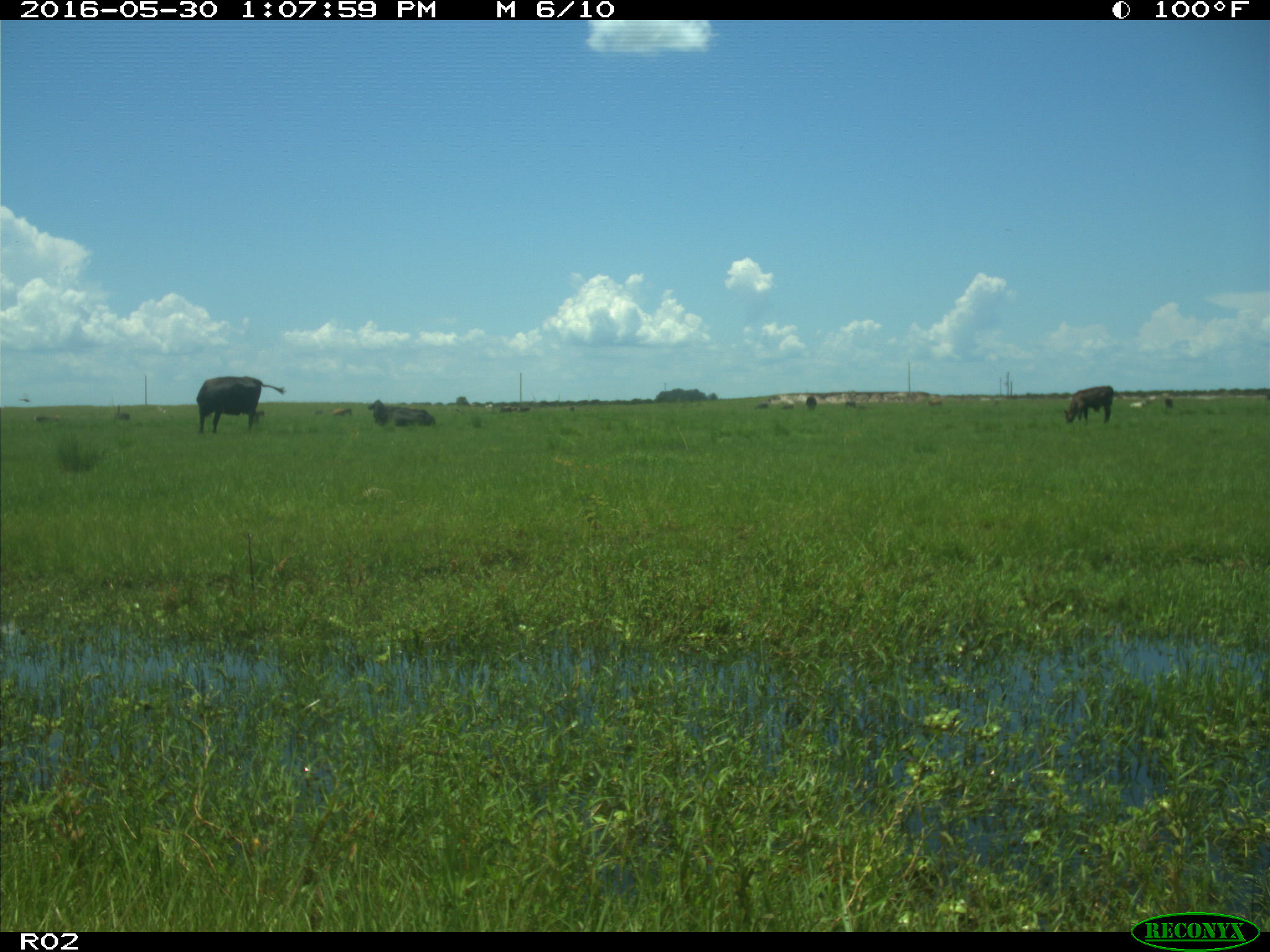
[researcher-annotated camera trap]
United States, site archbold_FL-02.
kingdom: Animalia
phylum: Chordata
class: Mammalia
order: Artiodactyla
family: Bovidae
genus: Bos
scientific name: Bos taurus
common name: domestic cow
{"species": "Bos taurus (domestic cow)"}